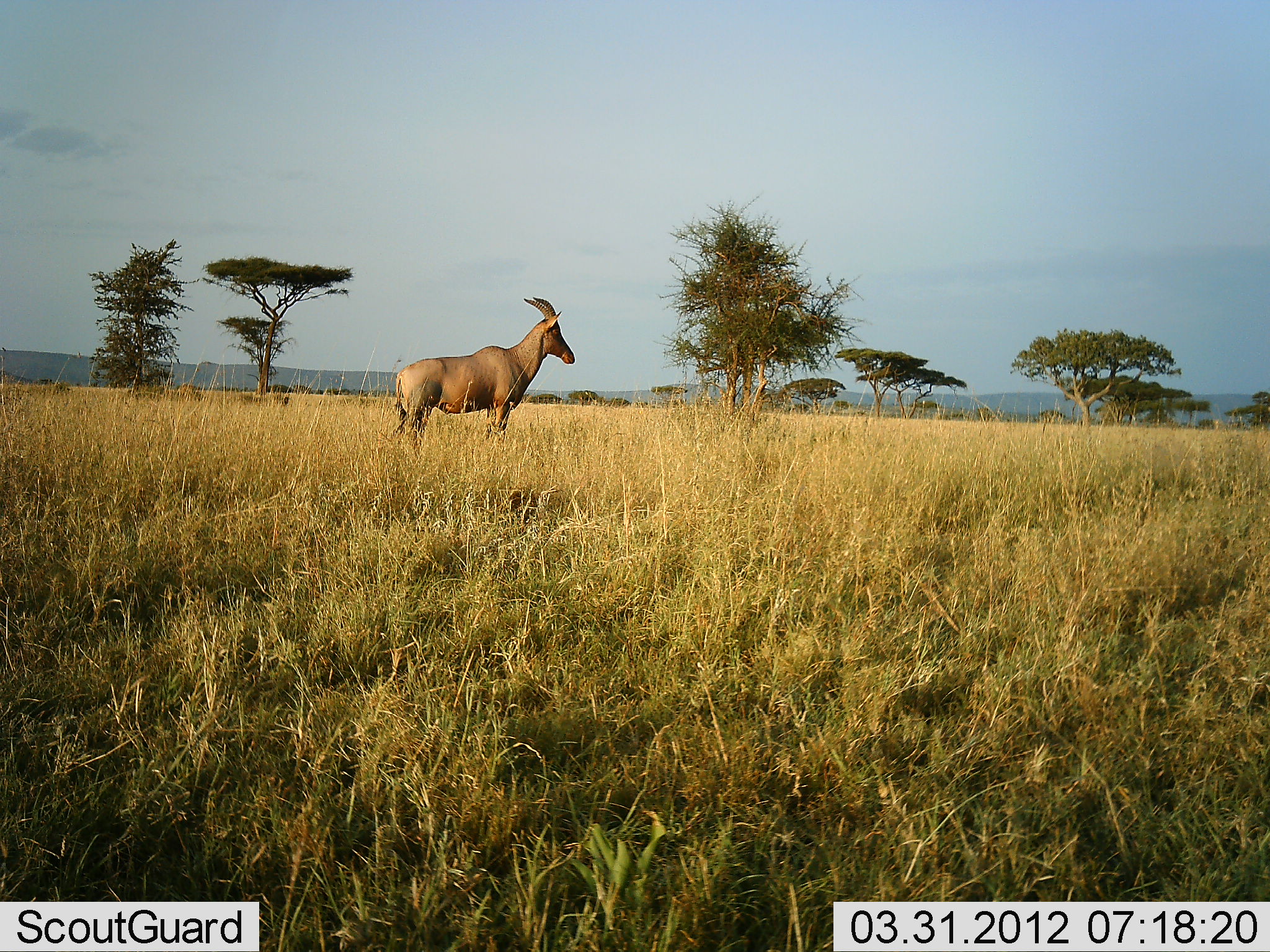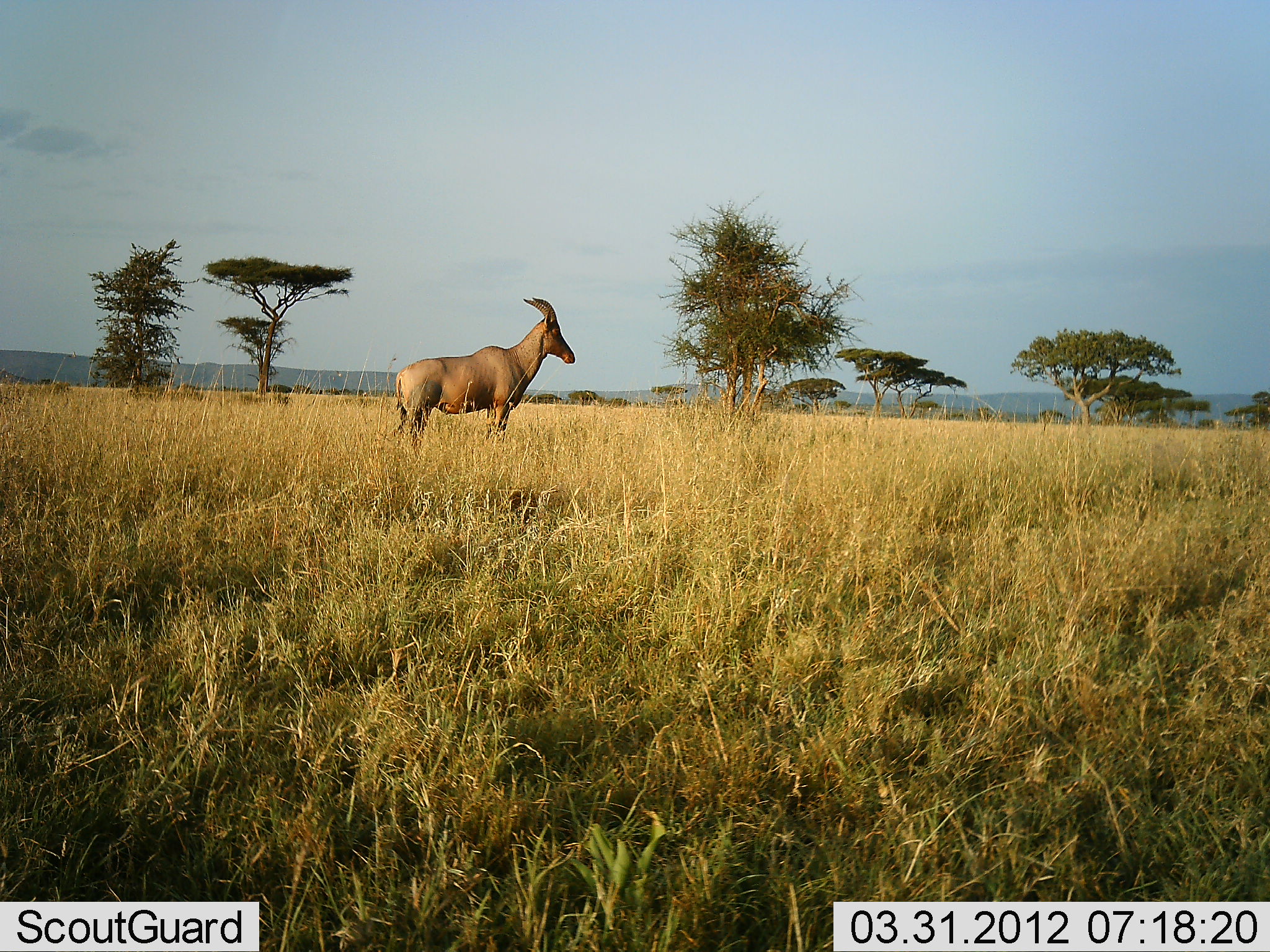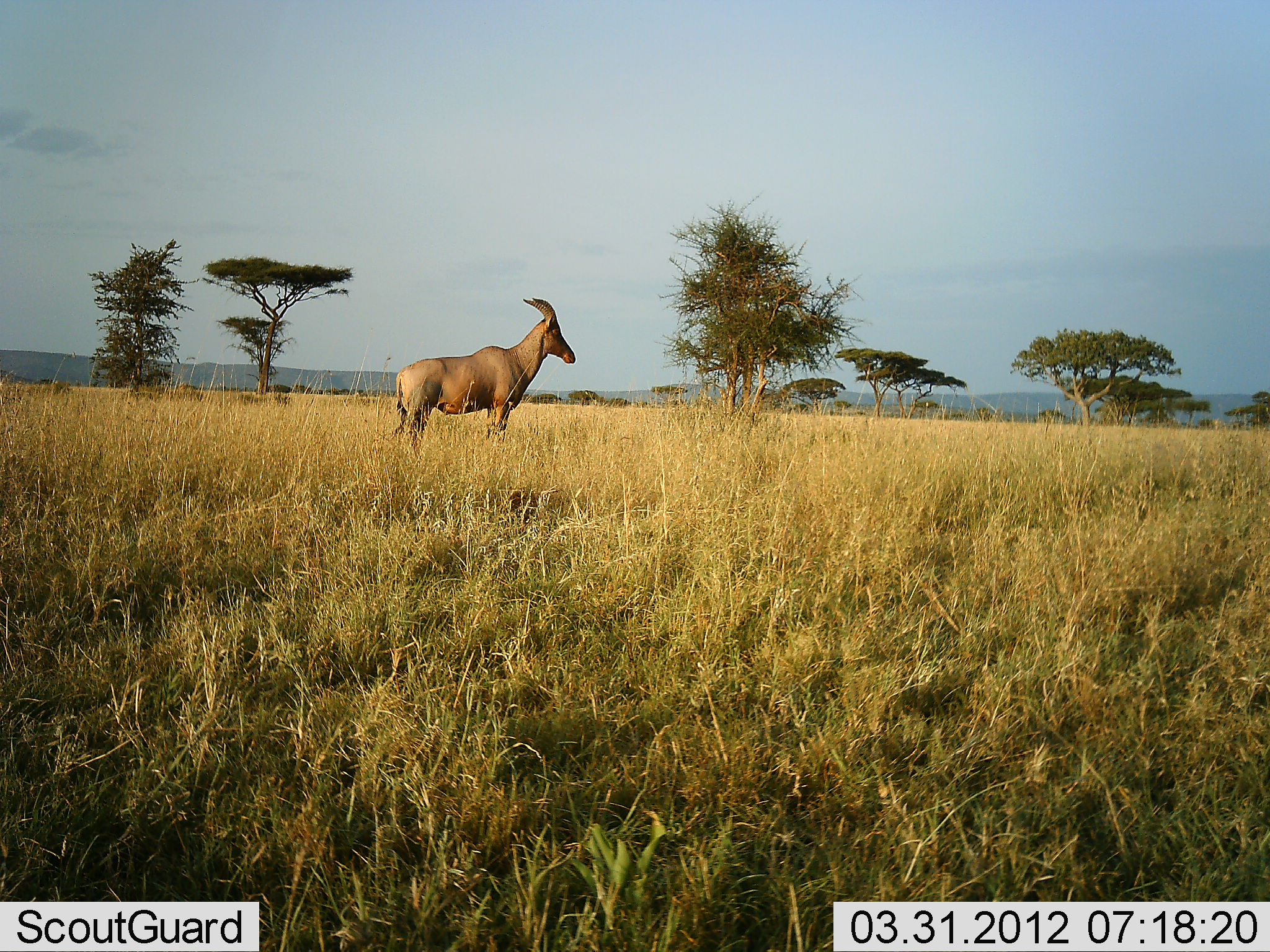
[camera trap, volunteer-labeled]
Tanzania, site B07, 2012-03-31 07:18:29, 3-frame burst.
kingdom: Animalia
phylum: Chordata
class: Mammalia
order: Artiodactyla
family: Bovidae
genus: Damaliscus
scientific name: Damaliscus lunatus jimela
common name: topi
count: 1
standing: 100%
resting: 0%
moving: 5%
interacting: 0%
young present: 0%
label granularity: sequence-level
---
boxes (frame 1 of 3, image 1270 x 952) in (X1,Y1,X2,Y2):
animal: (391,295,577,451)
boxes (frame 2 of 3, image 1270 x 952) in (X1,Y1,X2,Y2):
animal: (393,294,578,458)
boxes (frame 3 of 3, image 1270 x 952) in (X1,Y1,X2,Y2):
animal: (392,295,579,455)